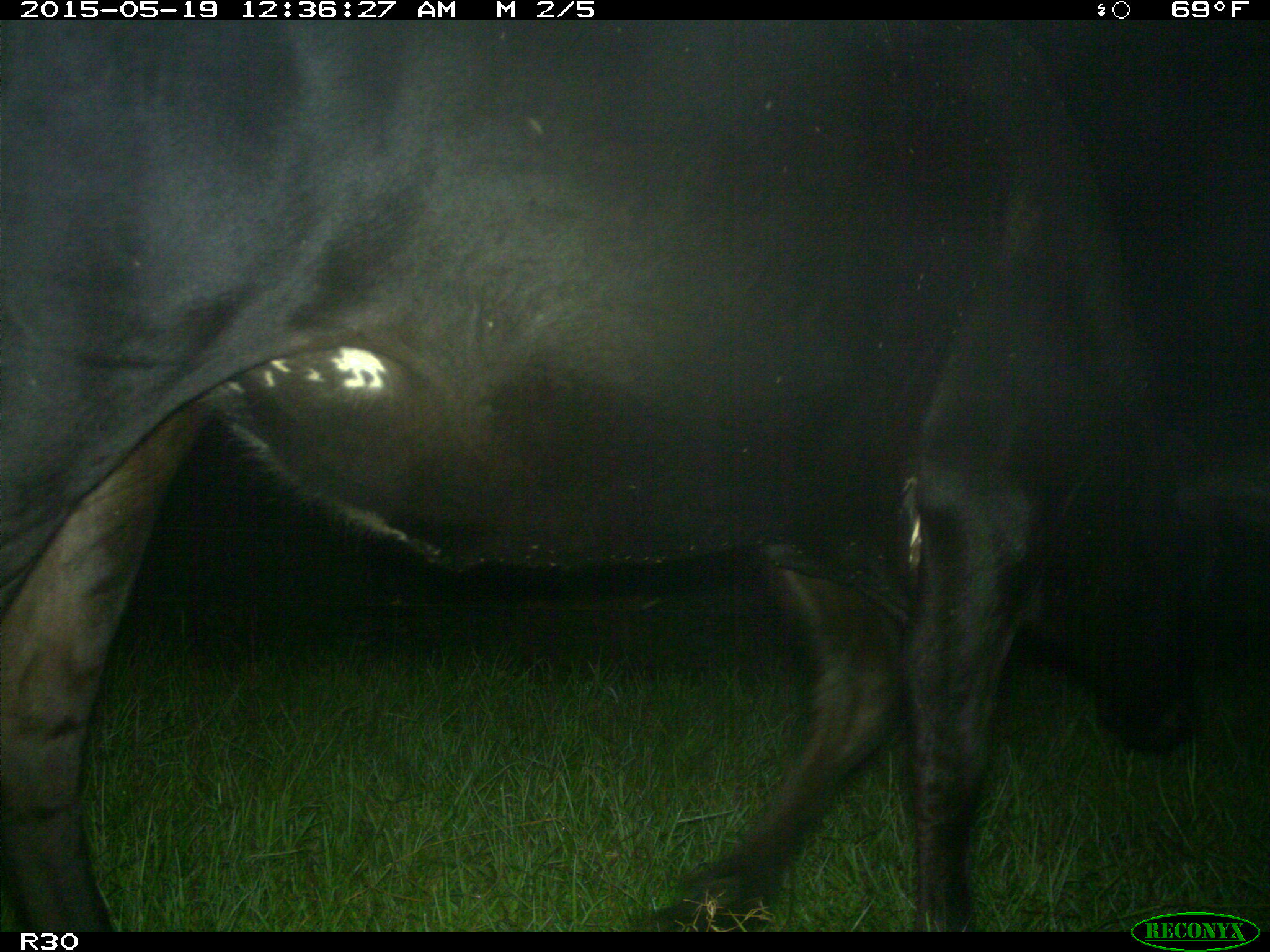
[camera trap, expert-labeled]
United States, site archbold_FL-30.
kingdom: Animalia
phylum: Chordata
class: Mammalia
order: Artiodactyla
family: Bovidae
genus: Bos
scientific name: Bos taurus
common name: domestic cow